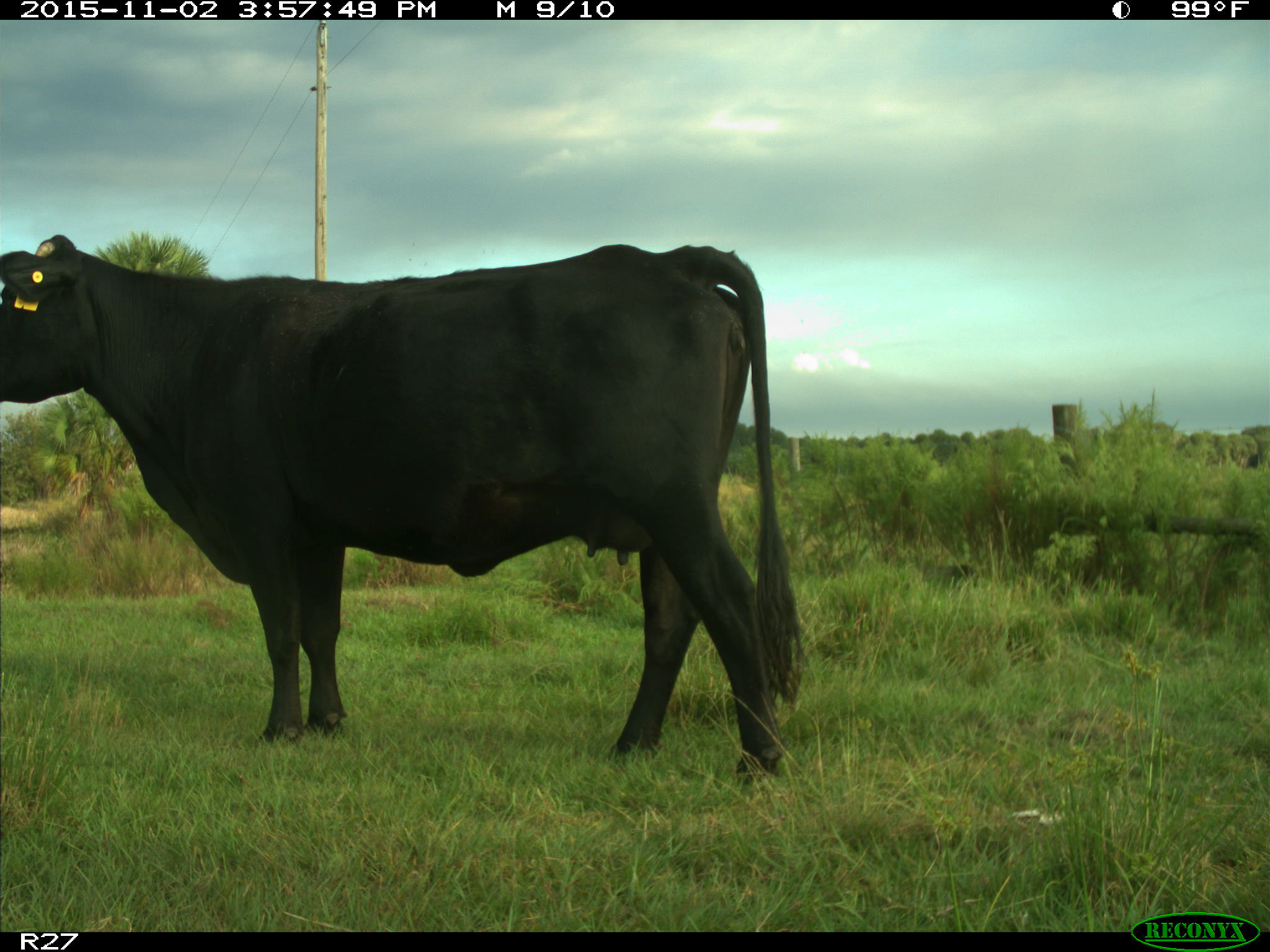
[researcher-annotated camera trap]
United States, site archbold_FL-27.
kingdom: Animalia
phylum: Chordata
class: Mammalia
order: Artiodactyla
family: Bovidae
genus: Bos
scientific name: Bos taurus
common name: domestic cow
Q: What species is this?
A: Bos taurus (domestic cow).